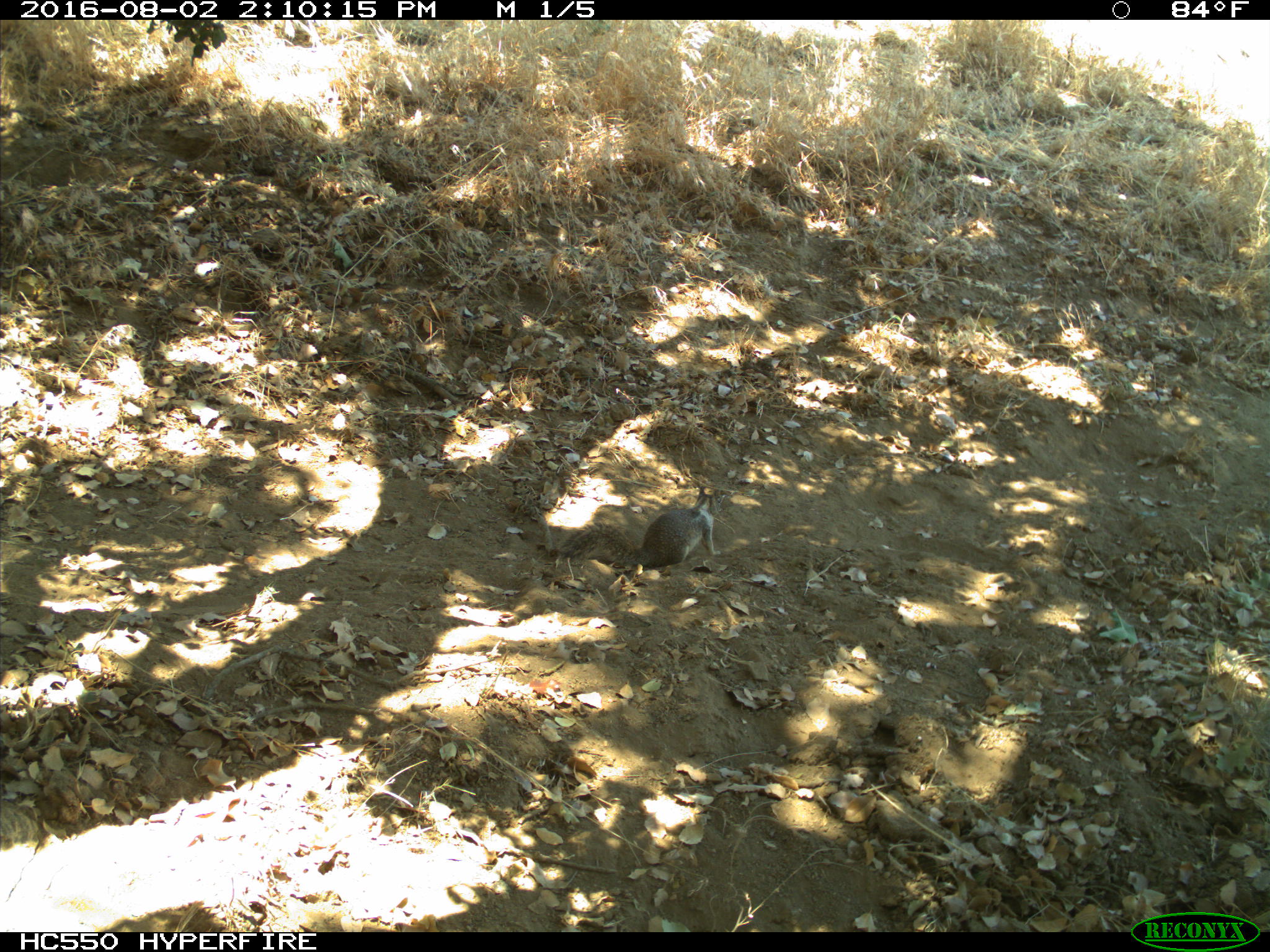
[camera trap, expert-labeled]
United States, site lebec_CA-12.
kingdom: Animalia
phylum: Chordata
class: Mammalia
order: Rodentia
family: Sciuridae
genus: Otospermophilus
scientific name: Otospermophilus beecheyi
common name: california ground squirrel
Otospermophilus beecheyi (california ground squirrel).